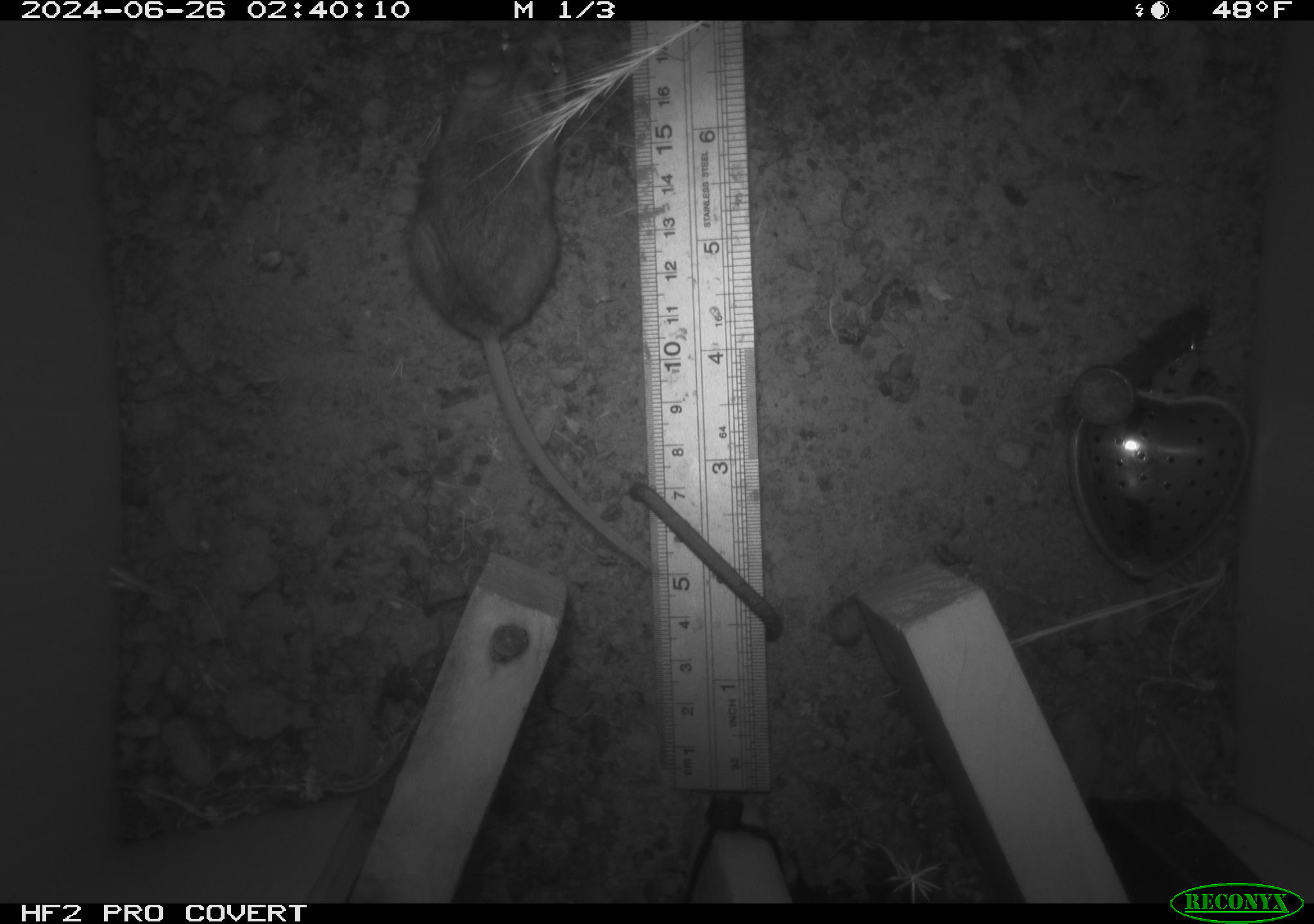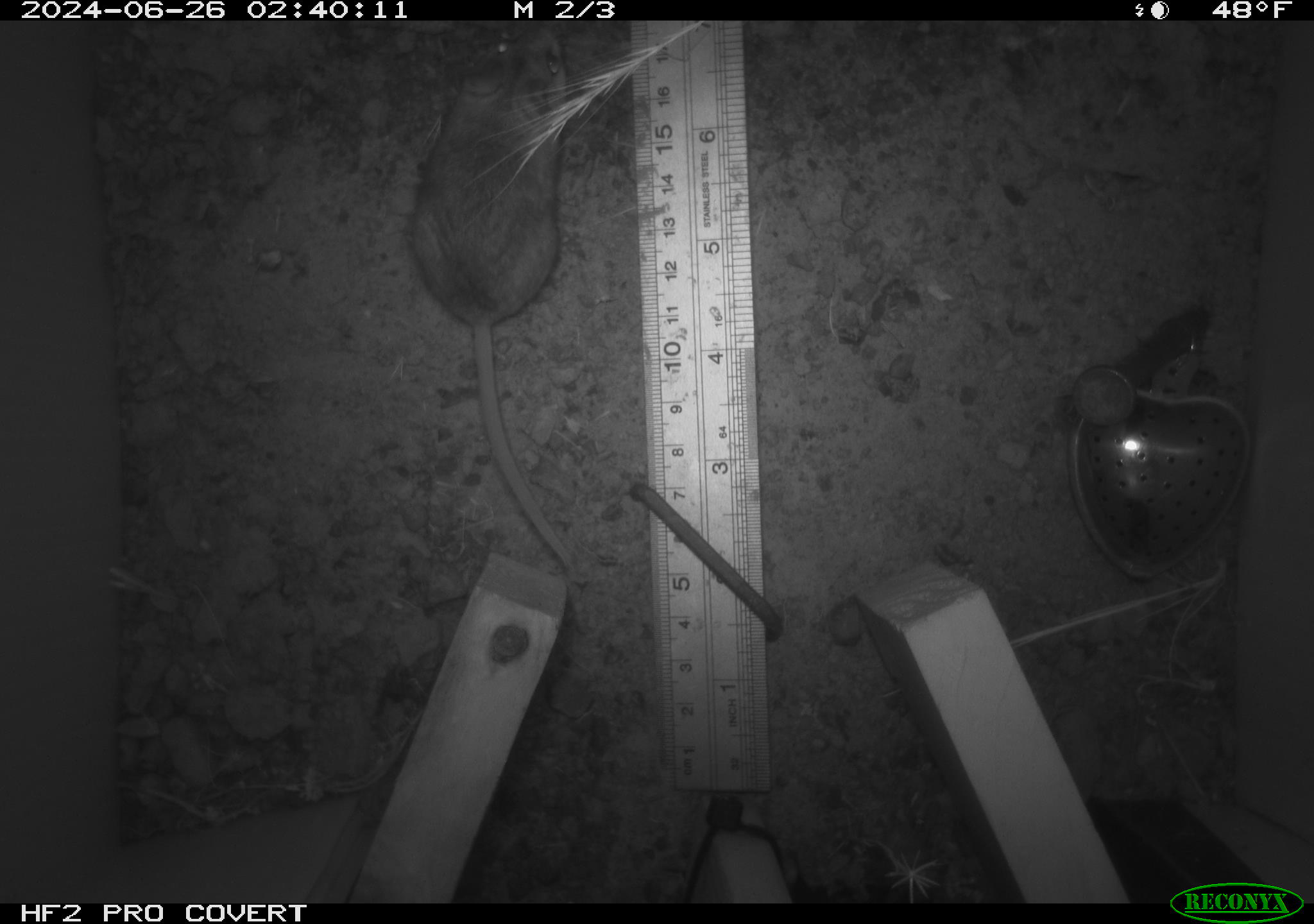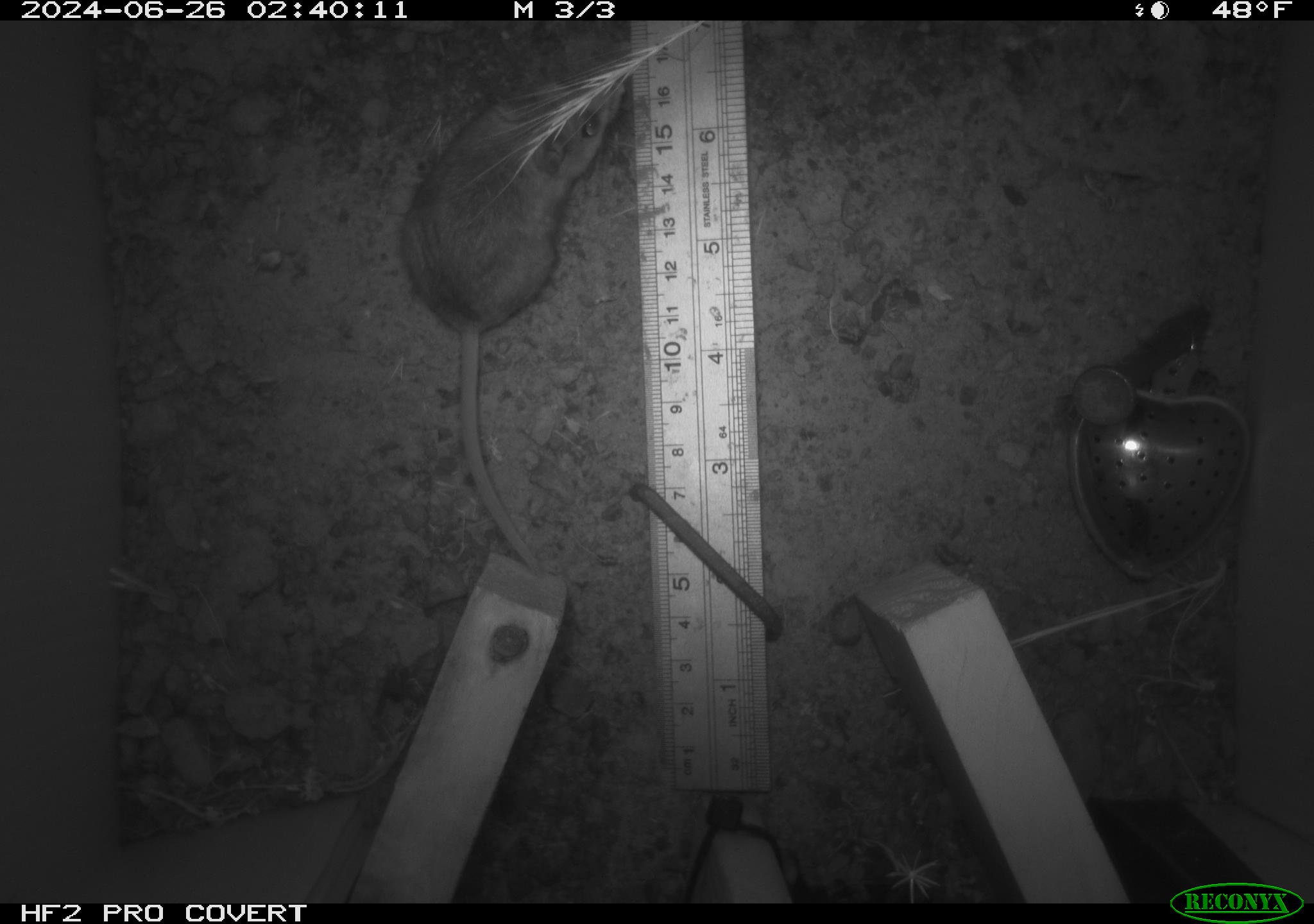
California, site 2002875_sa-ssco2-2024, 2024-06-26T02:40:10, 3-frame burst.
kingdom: Animalia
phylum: Chordata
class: Mammalia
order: Rodentia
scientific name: Rodentia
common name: mouse species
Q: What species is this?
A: Mouse species (Rodentia).